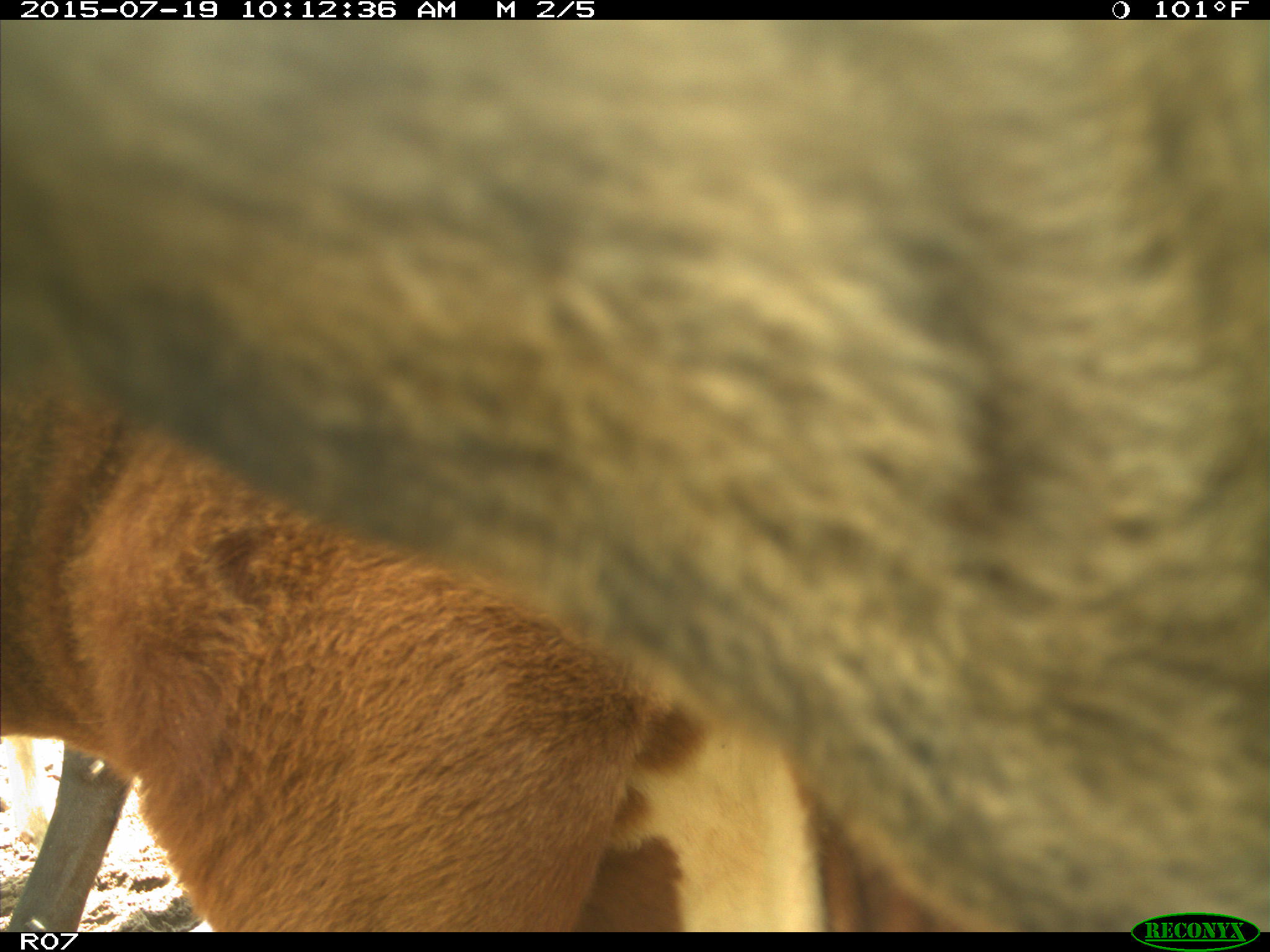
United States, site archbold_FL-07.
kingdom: Animalia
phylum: Chordata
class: Mammalia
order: Artiodactyla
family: Bovidae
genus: Bos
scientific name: Bos taurus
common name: domestic cow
Bos taurus (domestic cow).